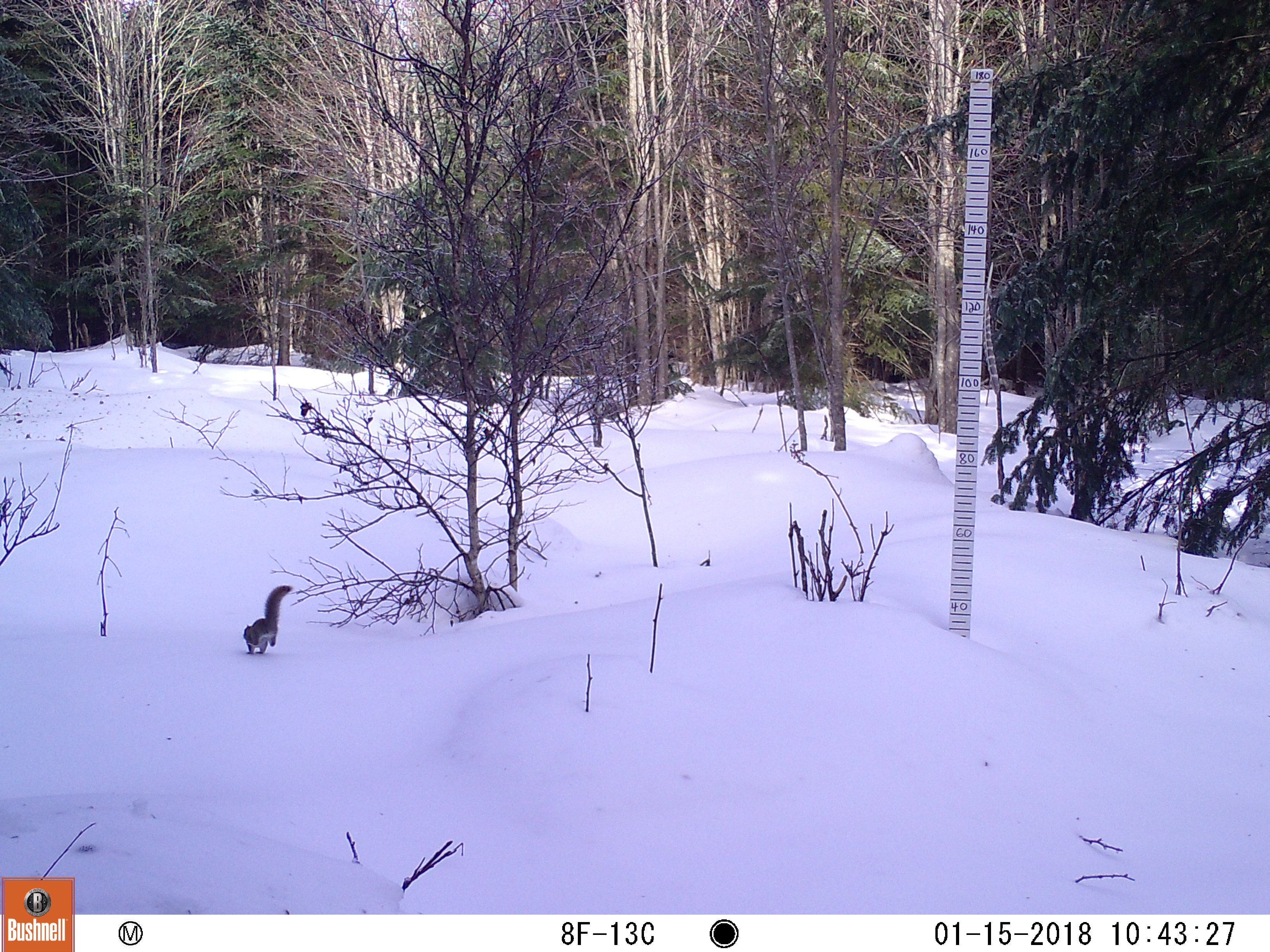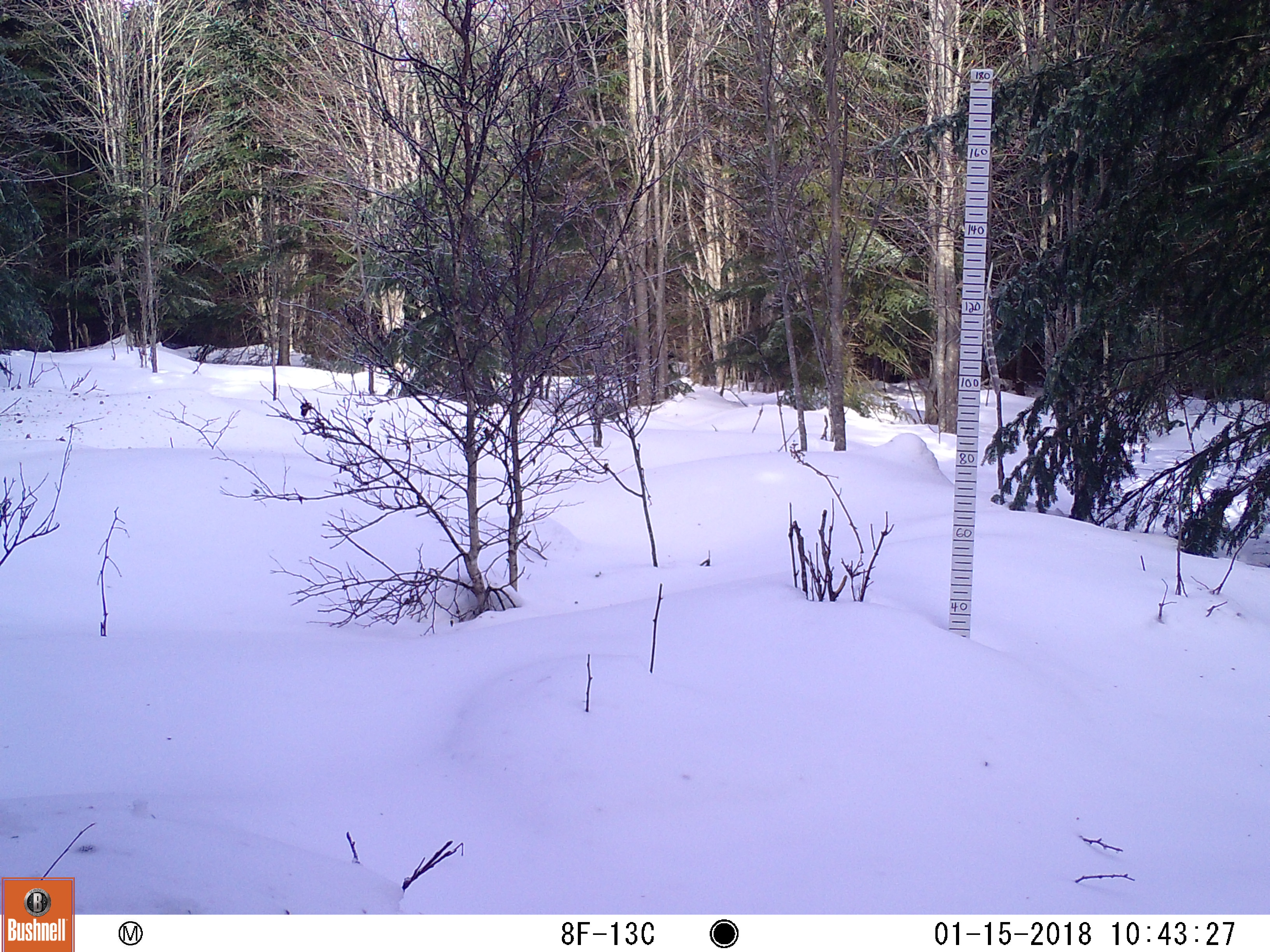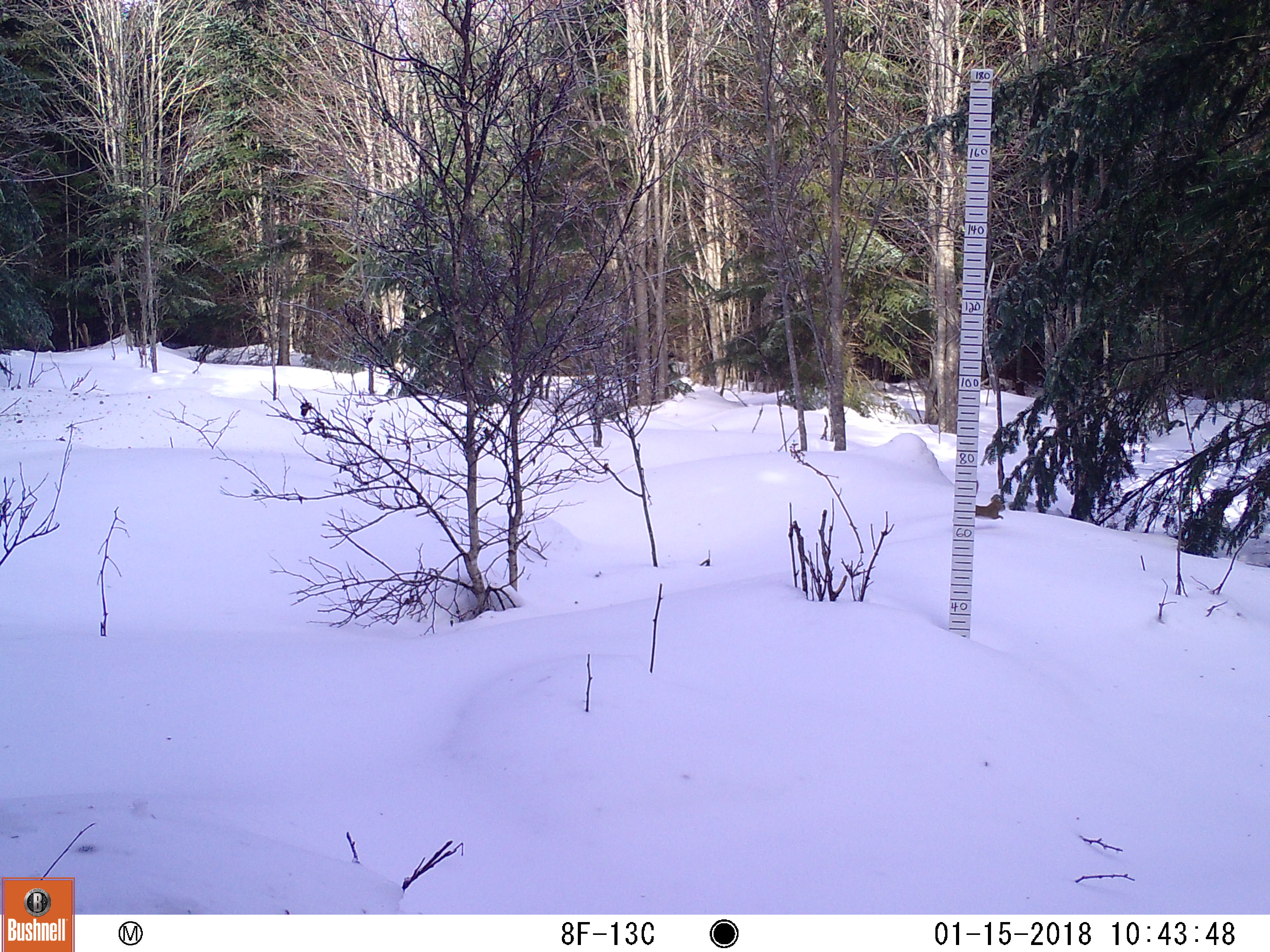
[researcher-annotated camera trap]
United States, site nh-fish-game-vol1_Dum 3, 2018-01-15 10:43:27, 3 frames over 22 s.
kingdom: Animalia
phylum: Chordata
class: Mammalia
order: Rodentia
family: Sciuridae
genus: Tamiasciurus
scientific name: Tamiasciurus hudsonicus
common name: red squirrel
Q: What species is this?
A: Red squirrel (Tamiasciurus hudsonicus).